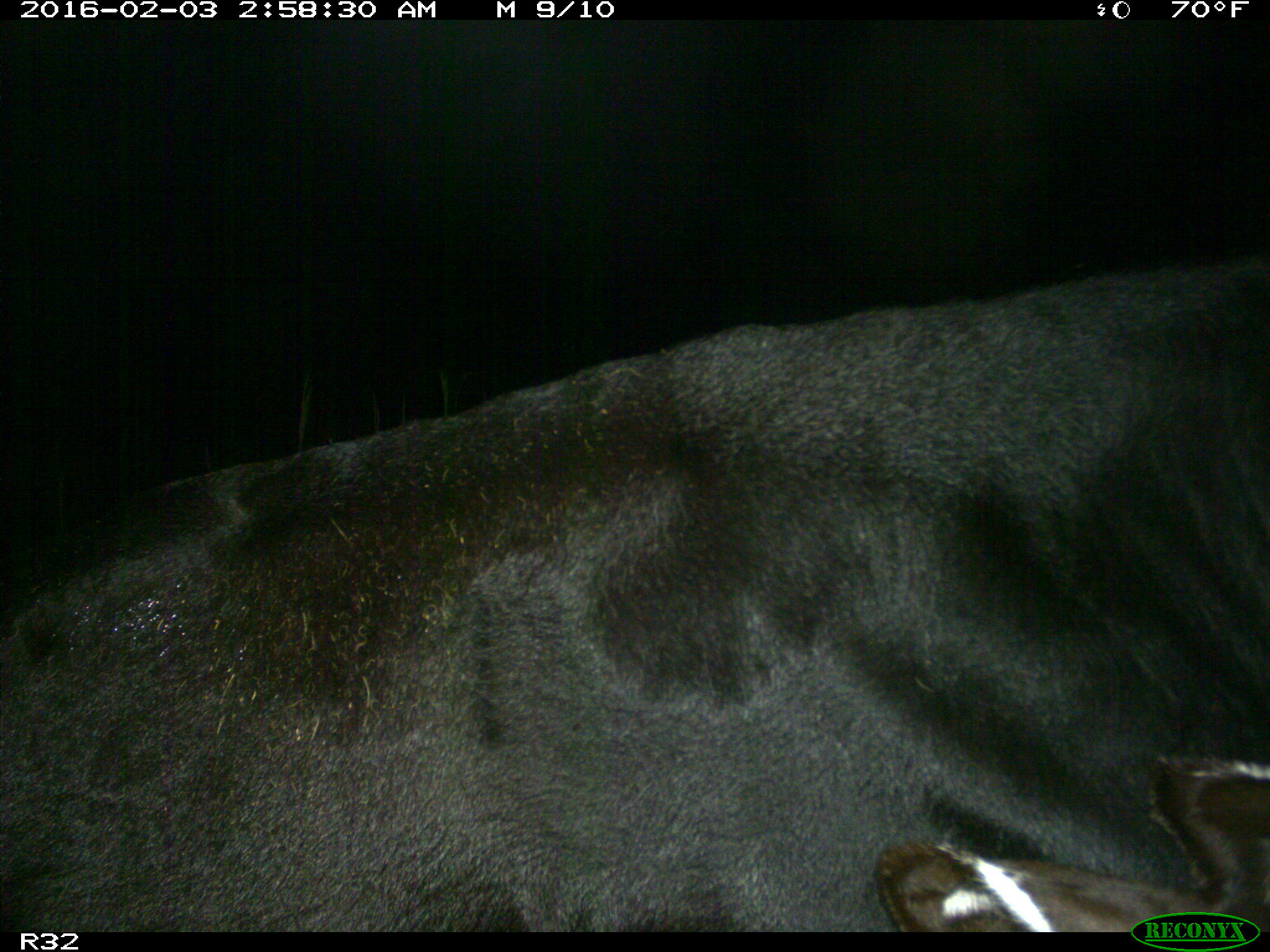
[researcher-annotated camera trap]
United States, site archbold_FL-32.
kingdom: Animalia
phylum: Chordata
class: Mammalia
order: Artiodactyla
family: Bovidae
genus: Bos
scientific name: Bos taurus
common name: domestic cow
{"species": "Bos taurus (domestic cow)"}